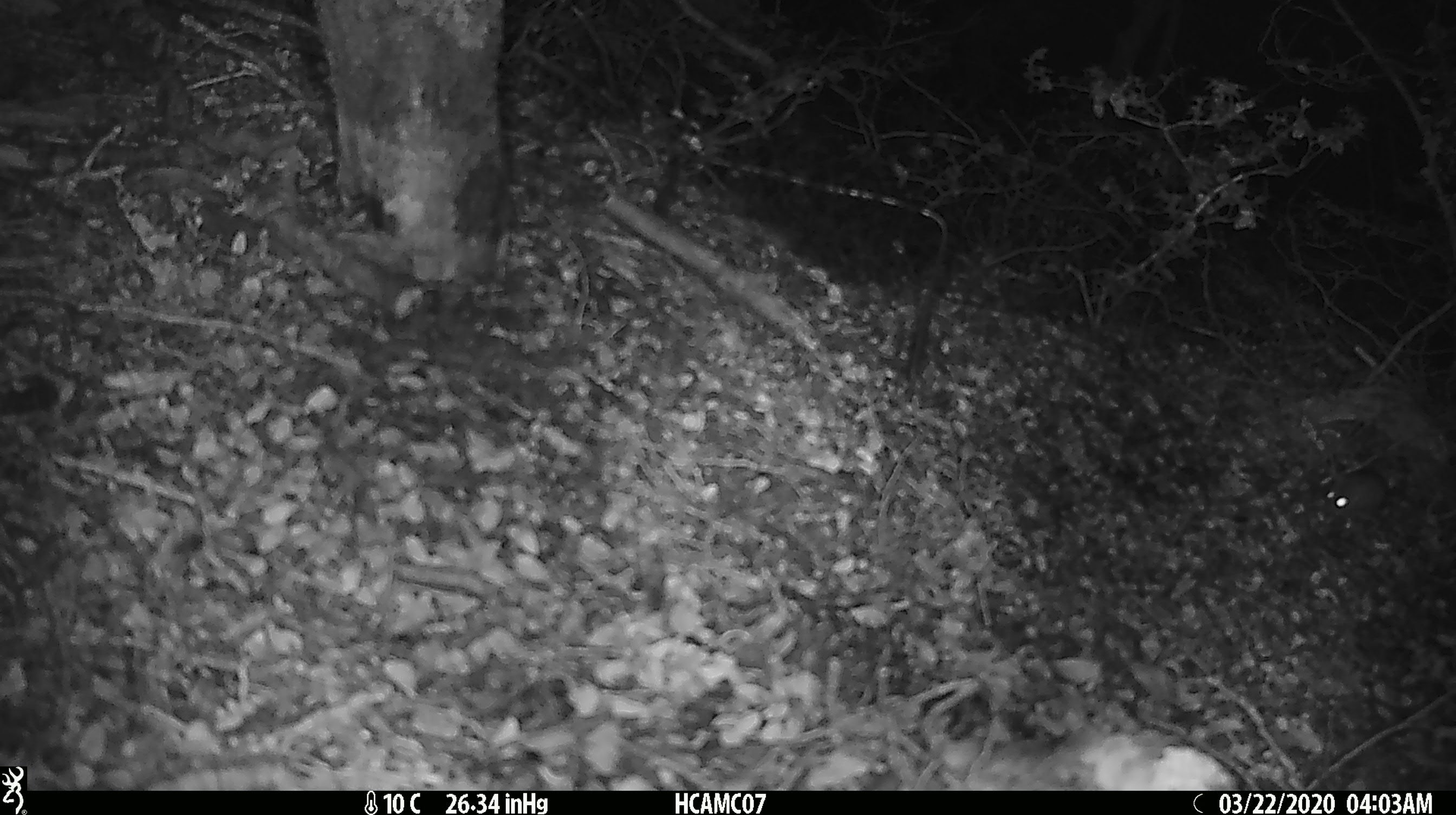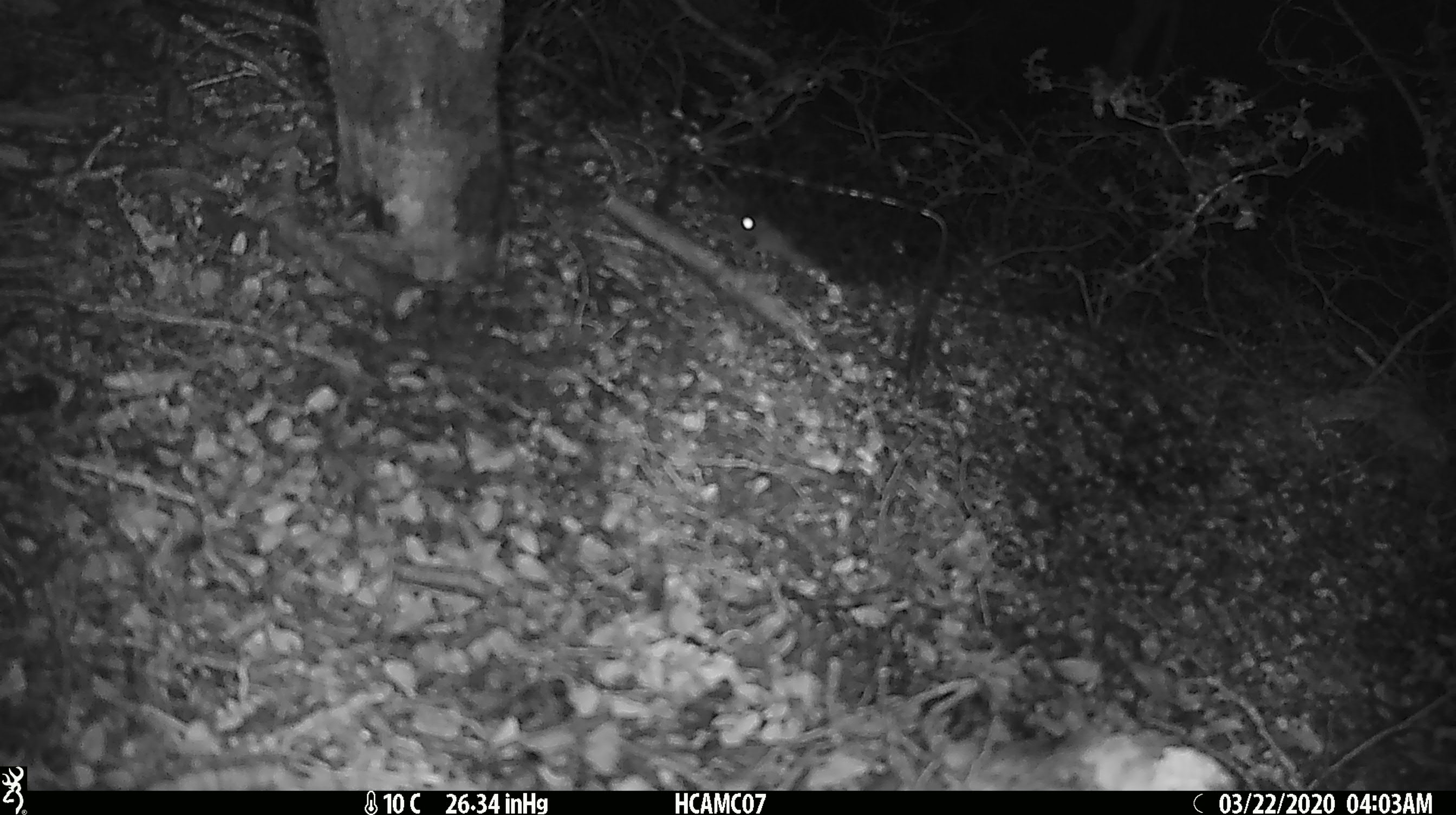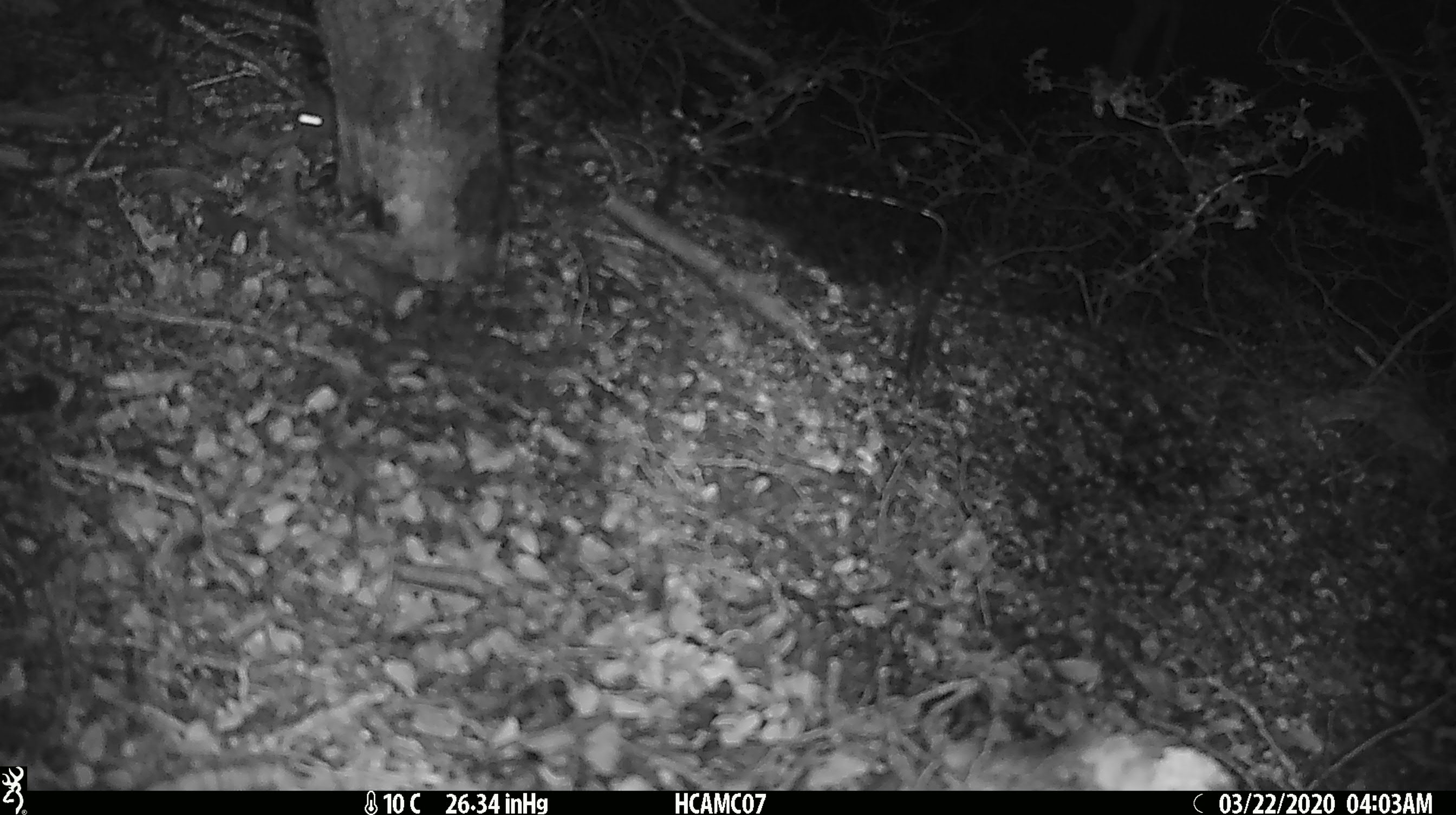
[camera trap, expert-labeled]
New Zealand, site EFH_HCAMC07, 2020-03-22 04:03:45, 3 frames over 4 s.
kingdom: Animalia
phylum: Chordata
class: Mammalia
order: Rodentia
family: Muridae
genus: Mus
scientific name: Mus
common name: mouse